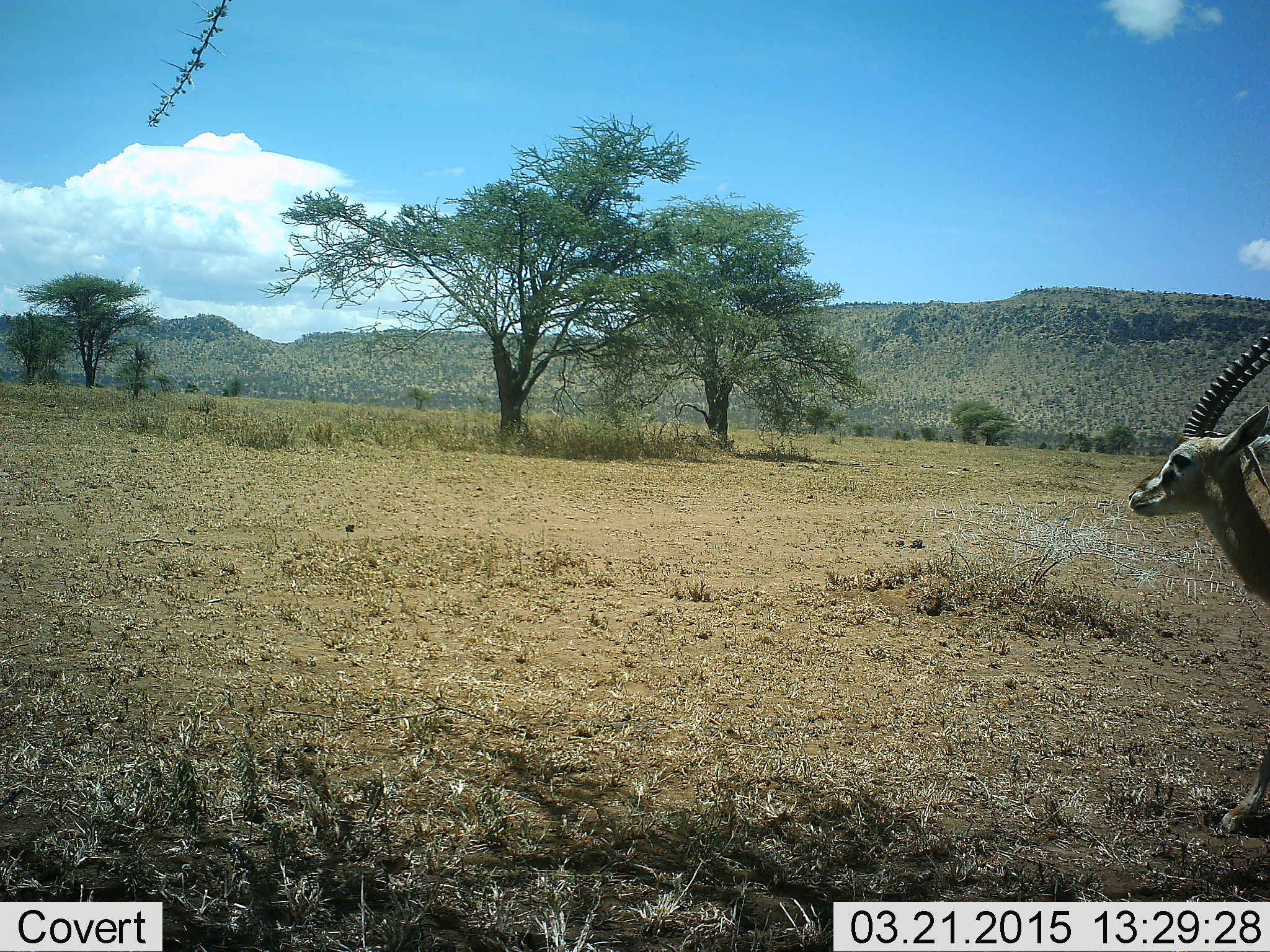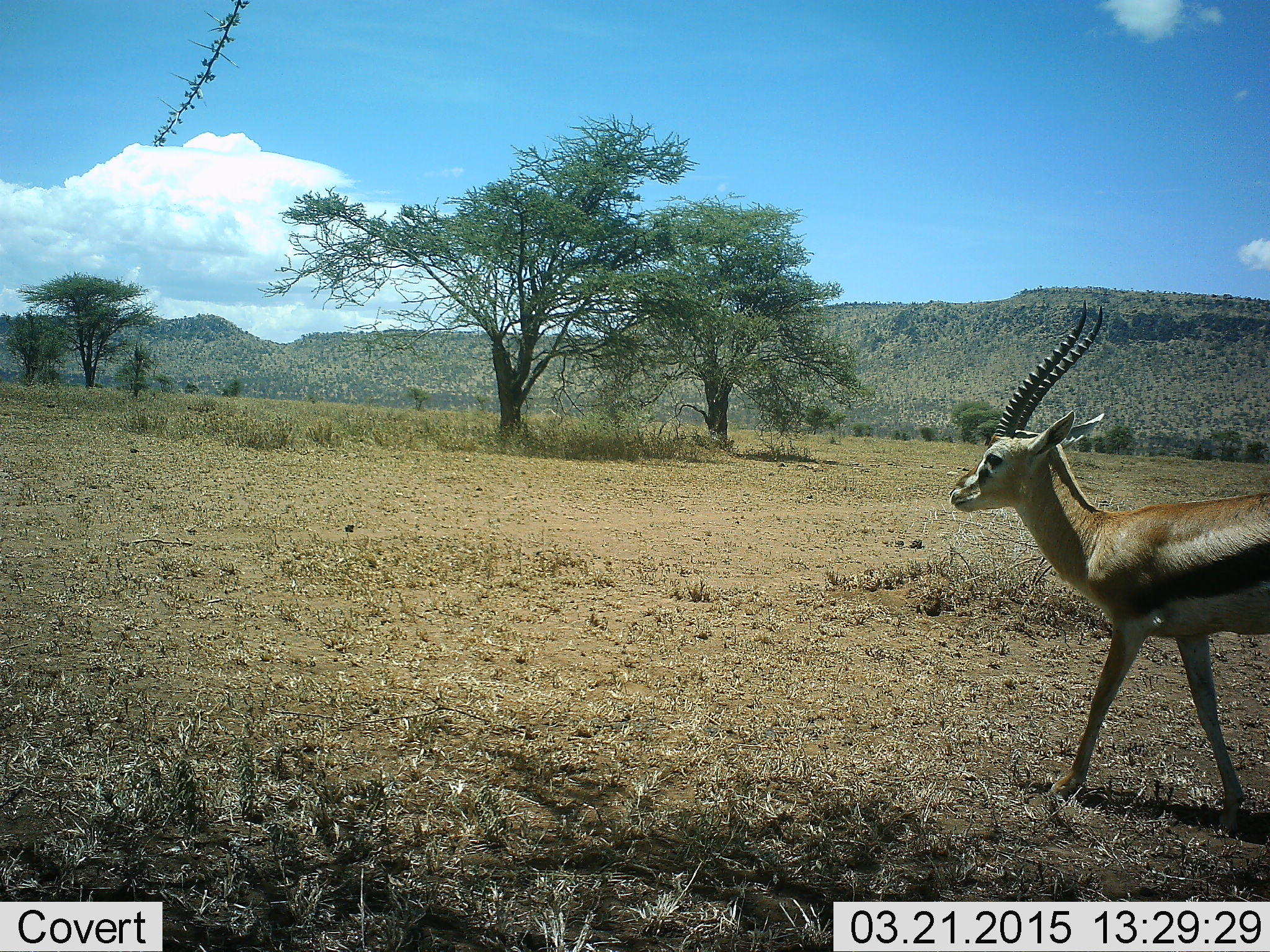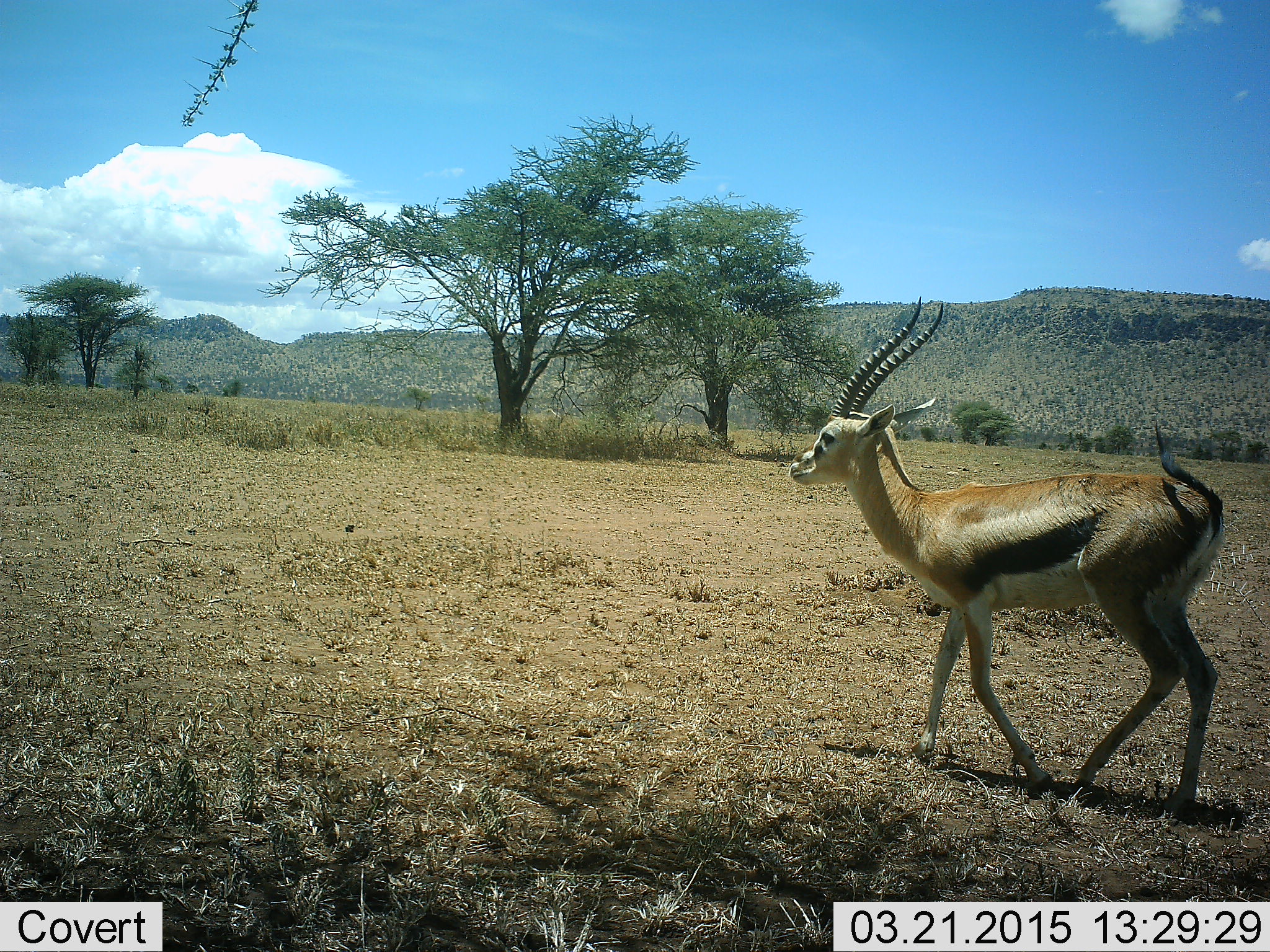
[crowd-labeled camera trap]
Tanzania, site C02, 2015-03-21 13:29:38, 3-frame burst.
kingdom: Animalia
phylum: Chordata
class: Mammalia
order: Artiodactyla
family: Bovidae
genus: Eudorcas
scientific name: Eudorcas thomsonii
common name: thomson's gazelle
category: gazellethomsons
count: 1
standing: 0%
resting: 0%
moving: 100%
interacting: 0%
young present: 0%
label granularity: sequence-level